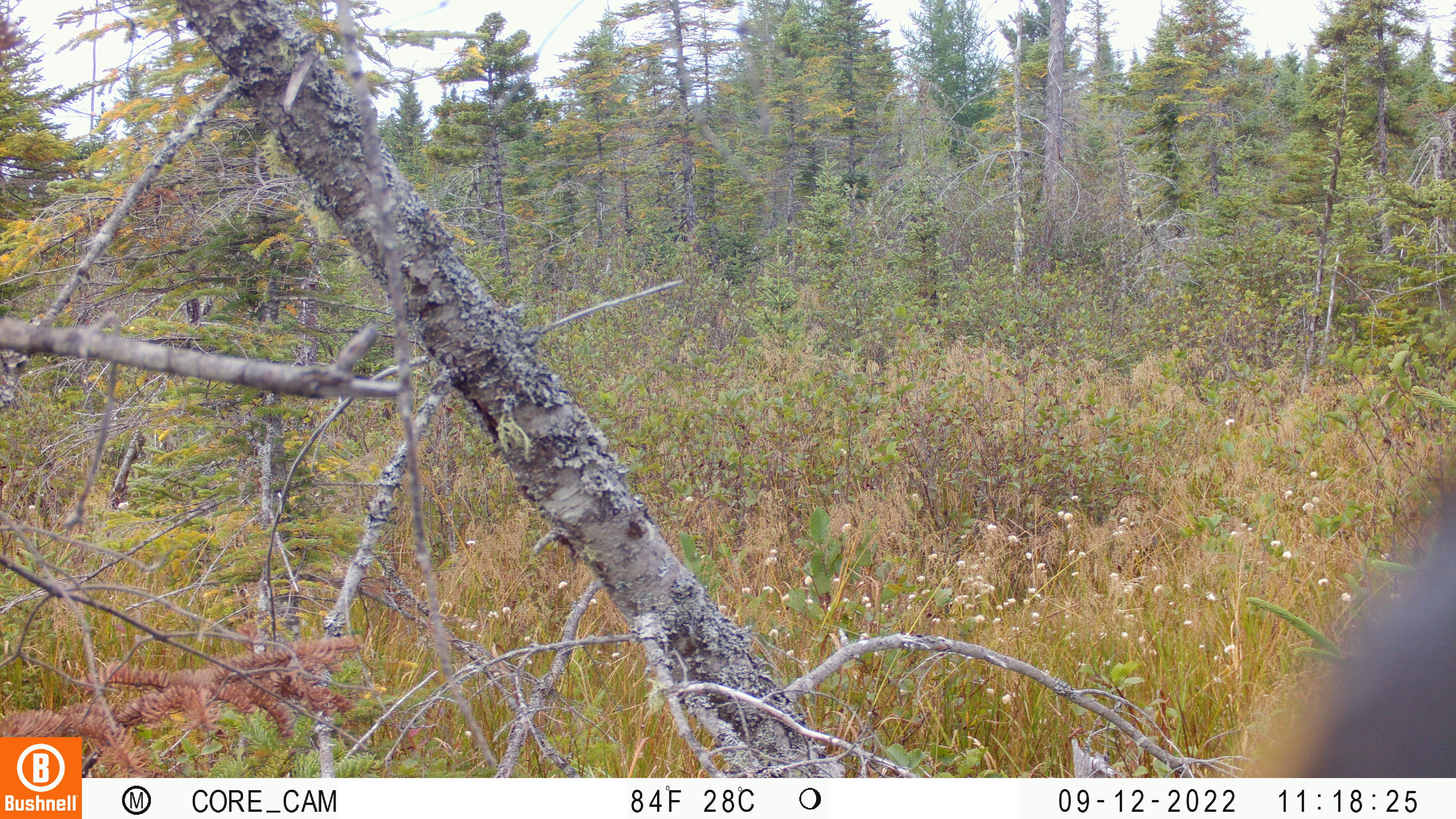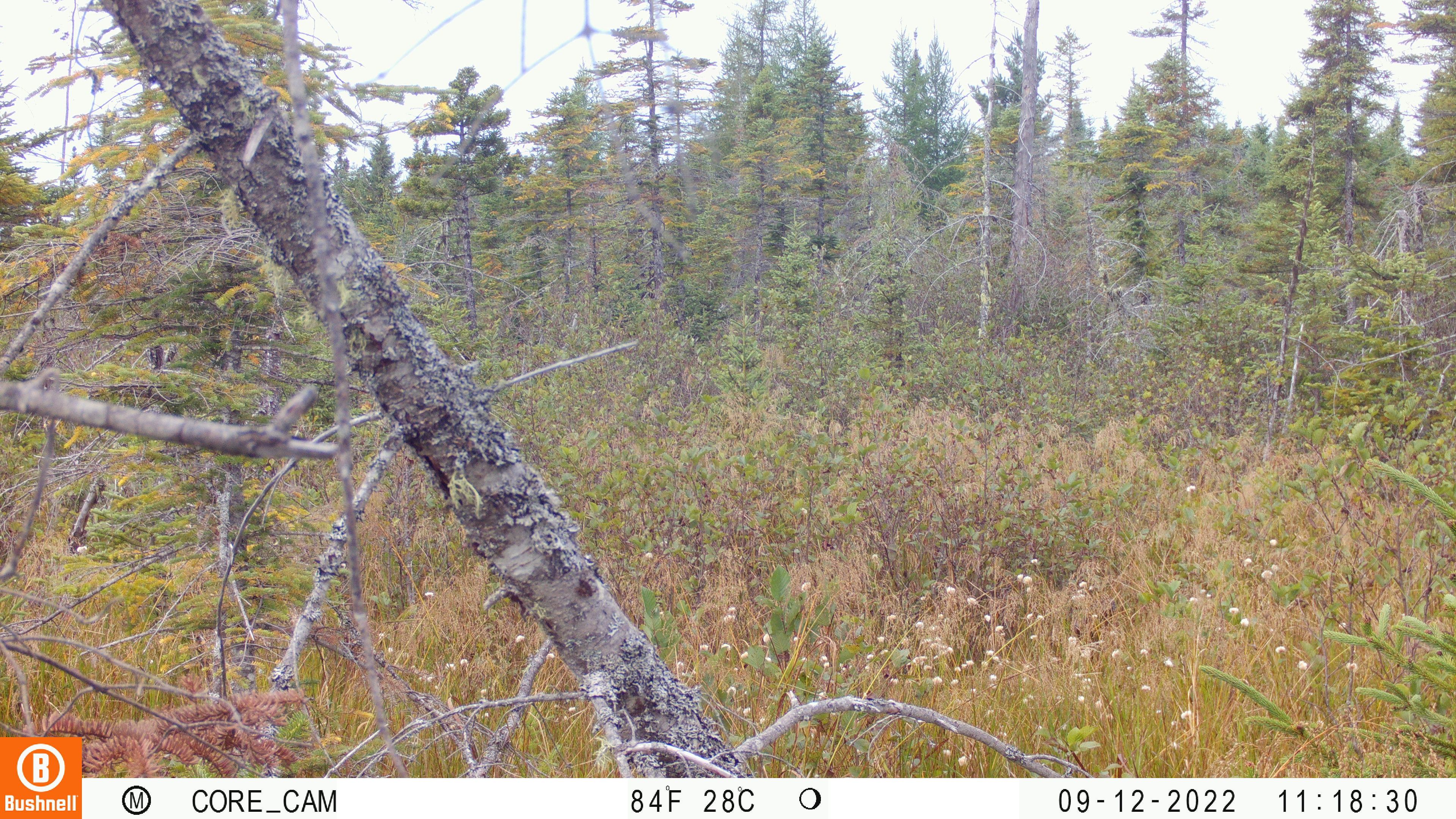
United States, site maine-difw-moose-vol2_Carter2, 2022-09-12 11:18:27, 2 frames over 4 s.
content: unidentified animal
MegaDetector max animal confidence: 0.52